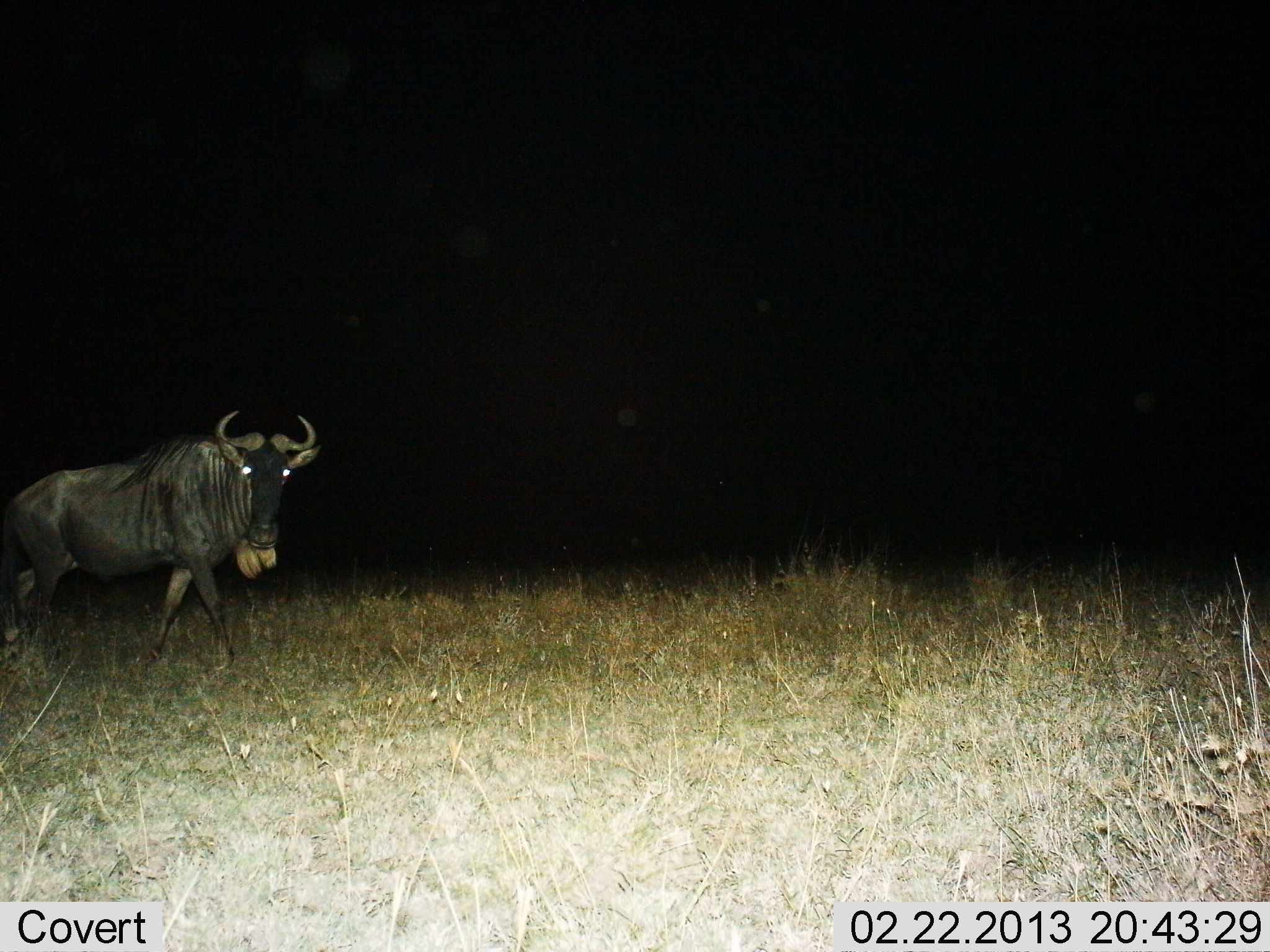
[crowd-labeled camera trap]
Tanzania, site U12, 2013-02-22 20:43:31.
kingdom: Animalia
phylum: Chordata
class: Mammalia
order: Artiodactyla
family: Bovidae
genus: Connochaetes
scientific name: Connochaetes taurinus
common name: blue wildebeest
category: wildebeest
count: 1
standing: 27%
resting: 0%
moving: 82%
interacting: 0%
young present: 0%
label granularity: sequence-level